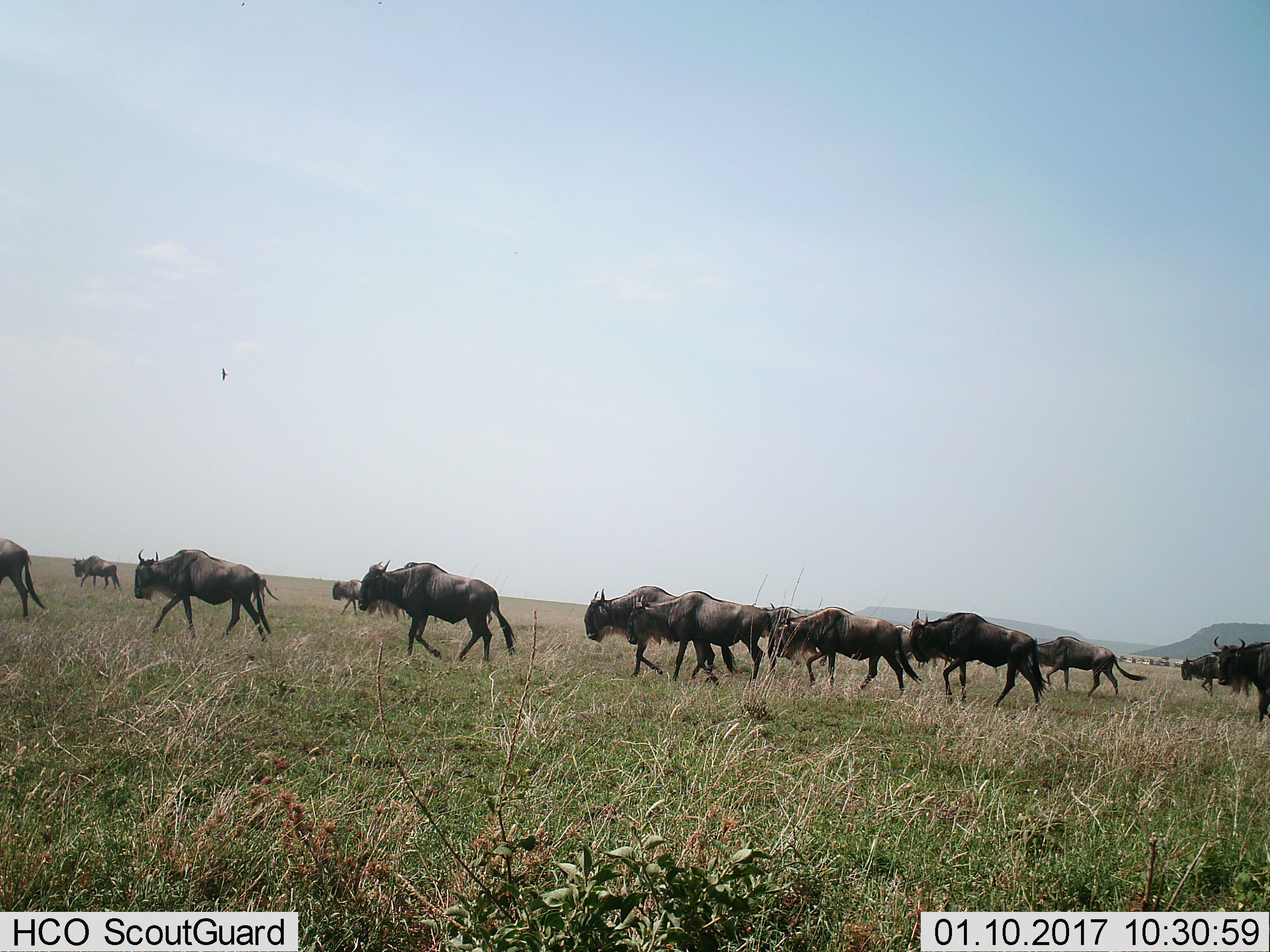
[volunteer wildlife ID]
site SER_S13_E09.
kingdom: Animalia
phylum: Chordata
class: Mammalia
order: Artiodactyla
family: Bovidae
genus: Connochaetes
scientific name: Connochaetes taurinus taurinus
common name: blue wildebeest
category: wildebeestblue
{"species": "wildebeestblue (blue wildebeest) (Connochaetes taurinus taurinus)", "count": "11-50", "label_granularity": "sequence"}